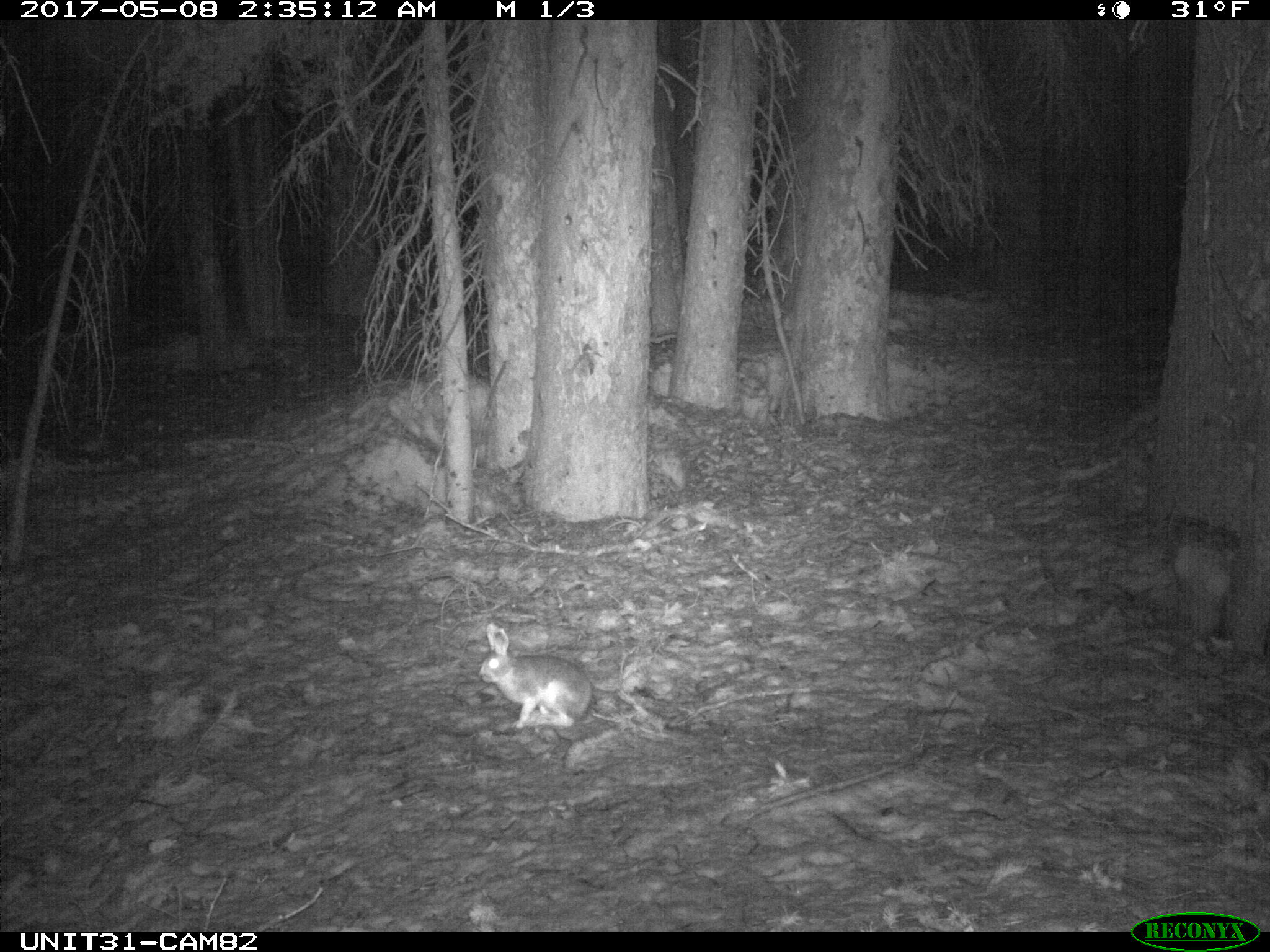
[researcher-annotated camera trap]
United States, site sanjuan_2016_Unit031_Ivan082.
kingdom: Animalia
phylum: Chordata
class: Mammalia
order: Lagomorpha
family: Leporidae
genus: Lepus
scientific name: Lepus americanus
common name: snowshoe hare